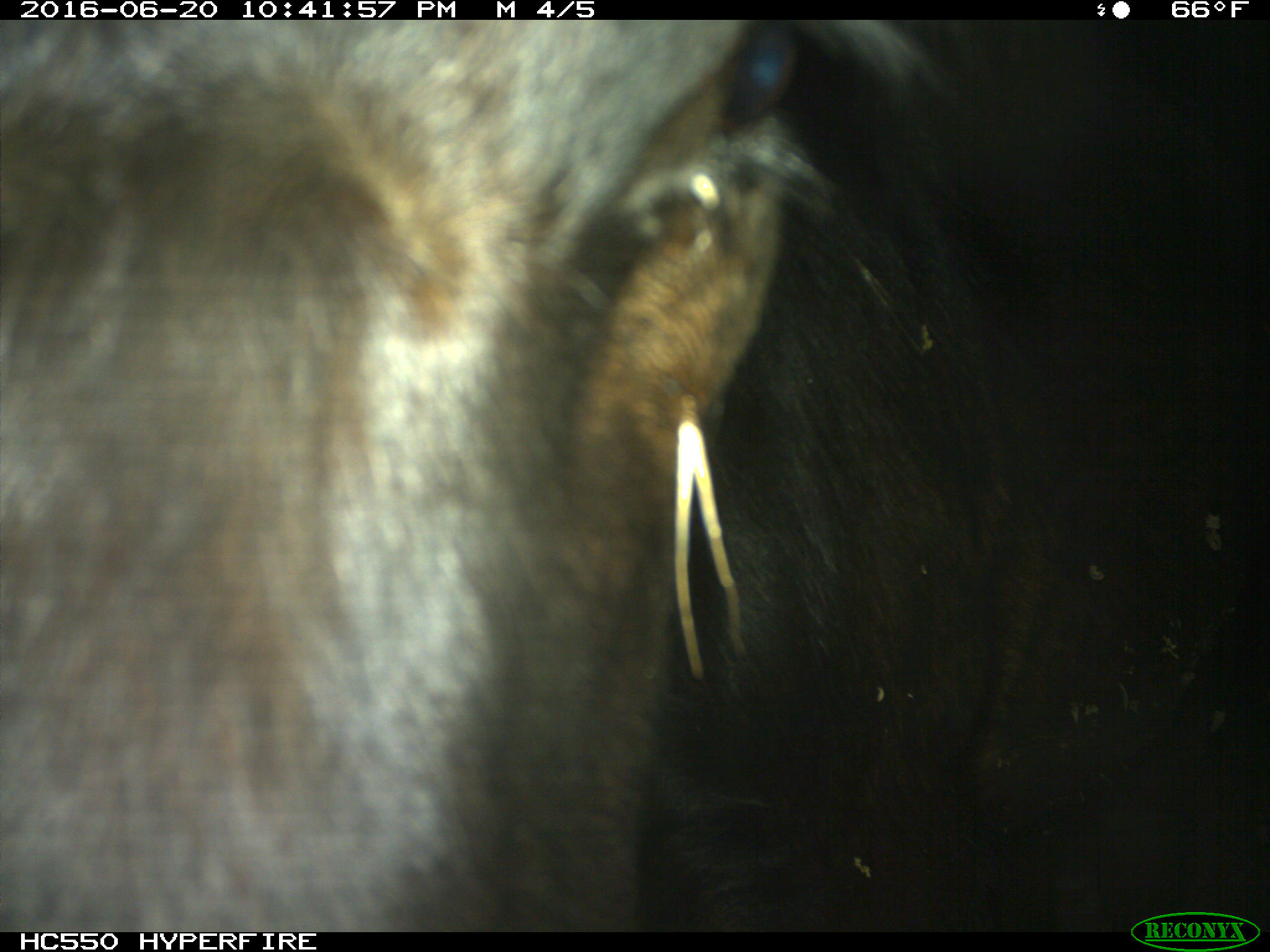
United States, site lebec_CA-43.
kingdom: Animalia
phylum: Chordata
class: Mammalia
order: Artiodactyla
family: Bovidae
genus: Bos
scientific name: Bos taurus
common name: domestic cow